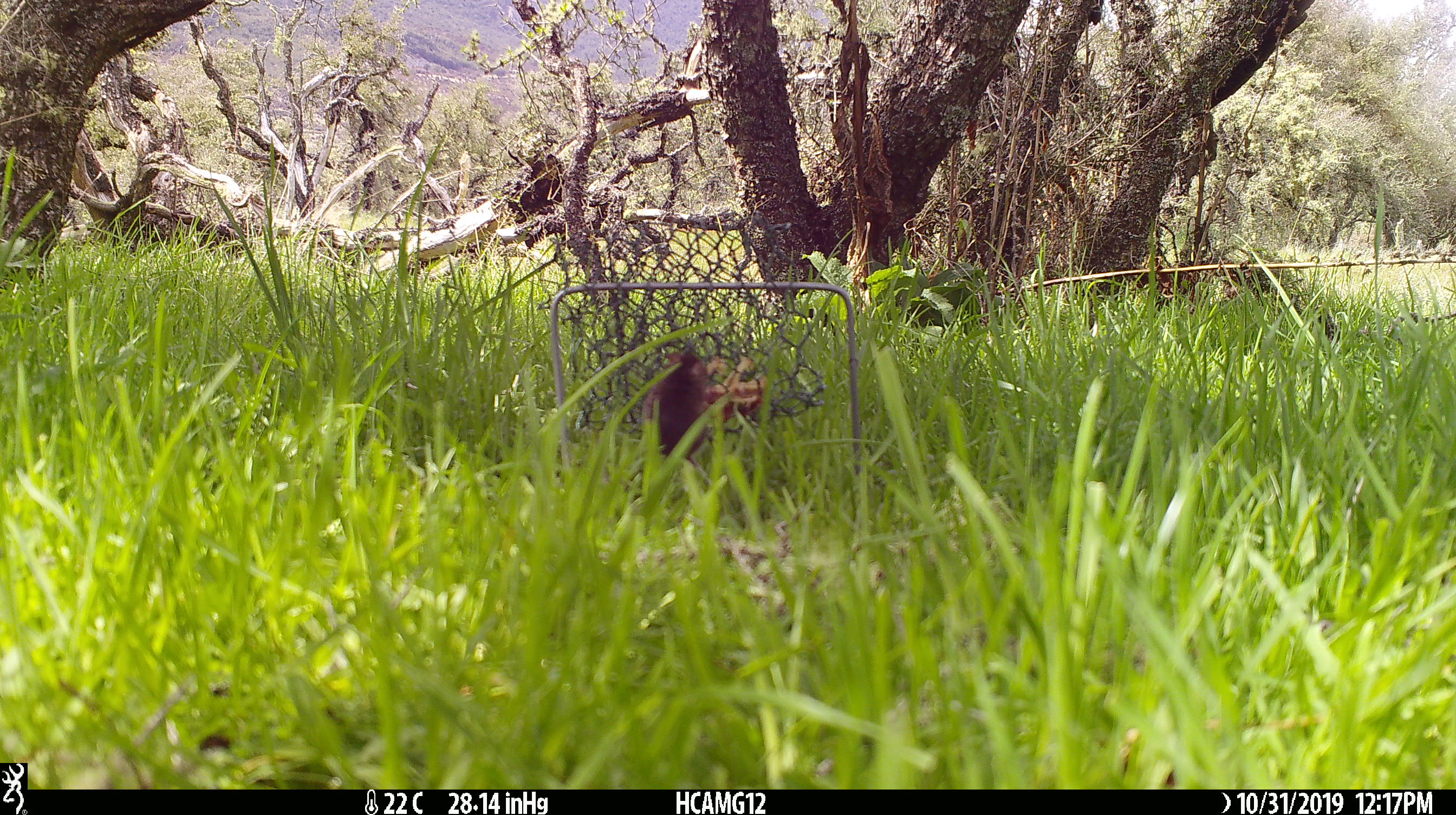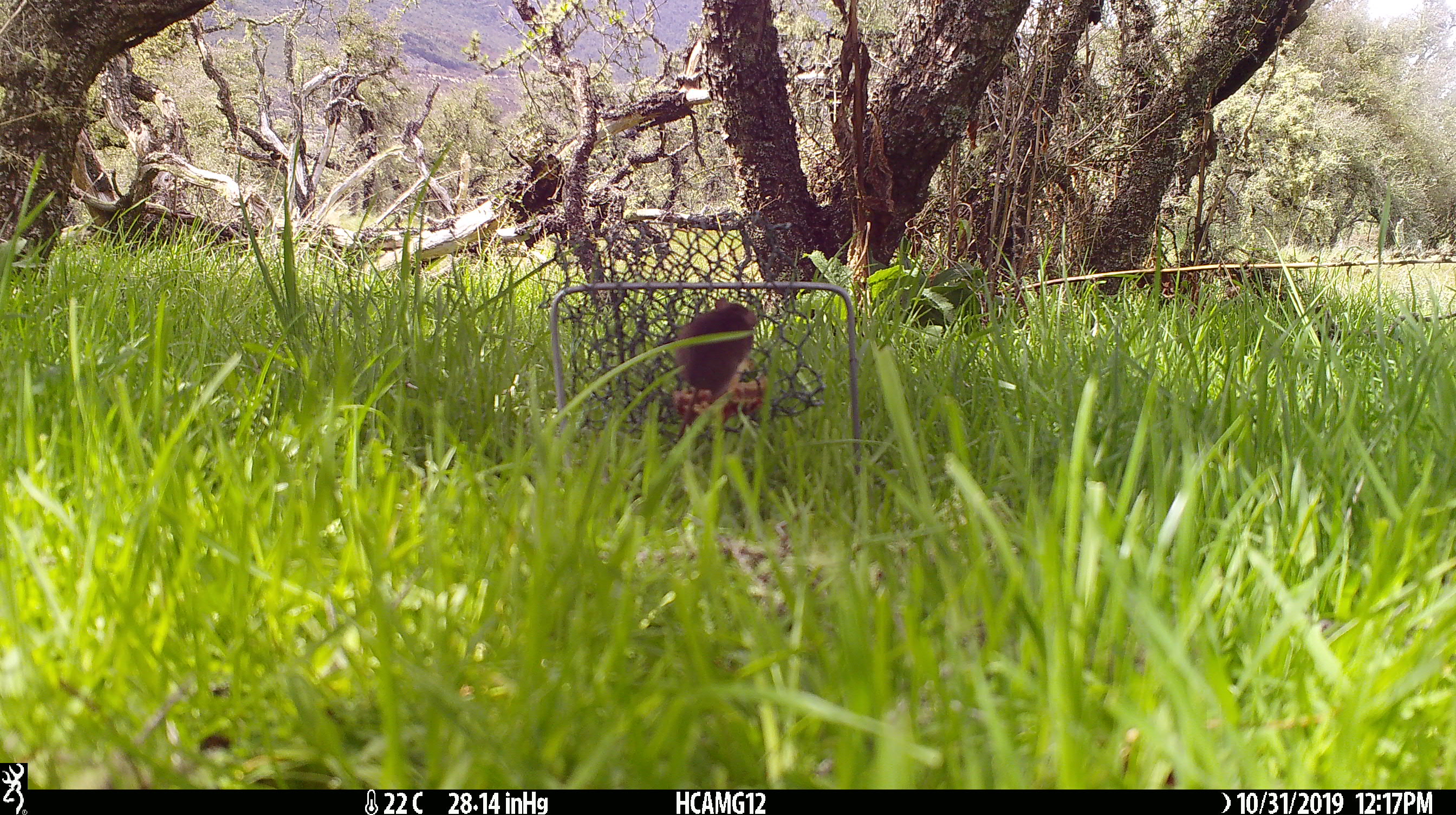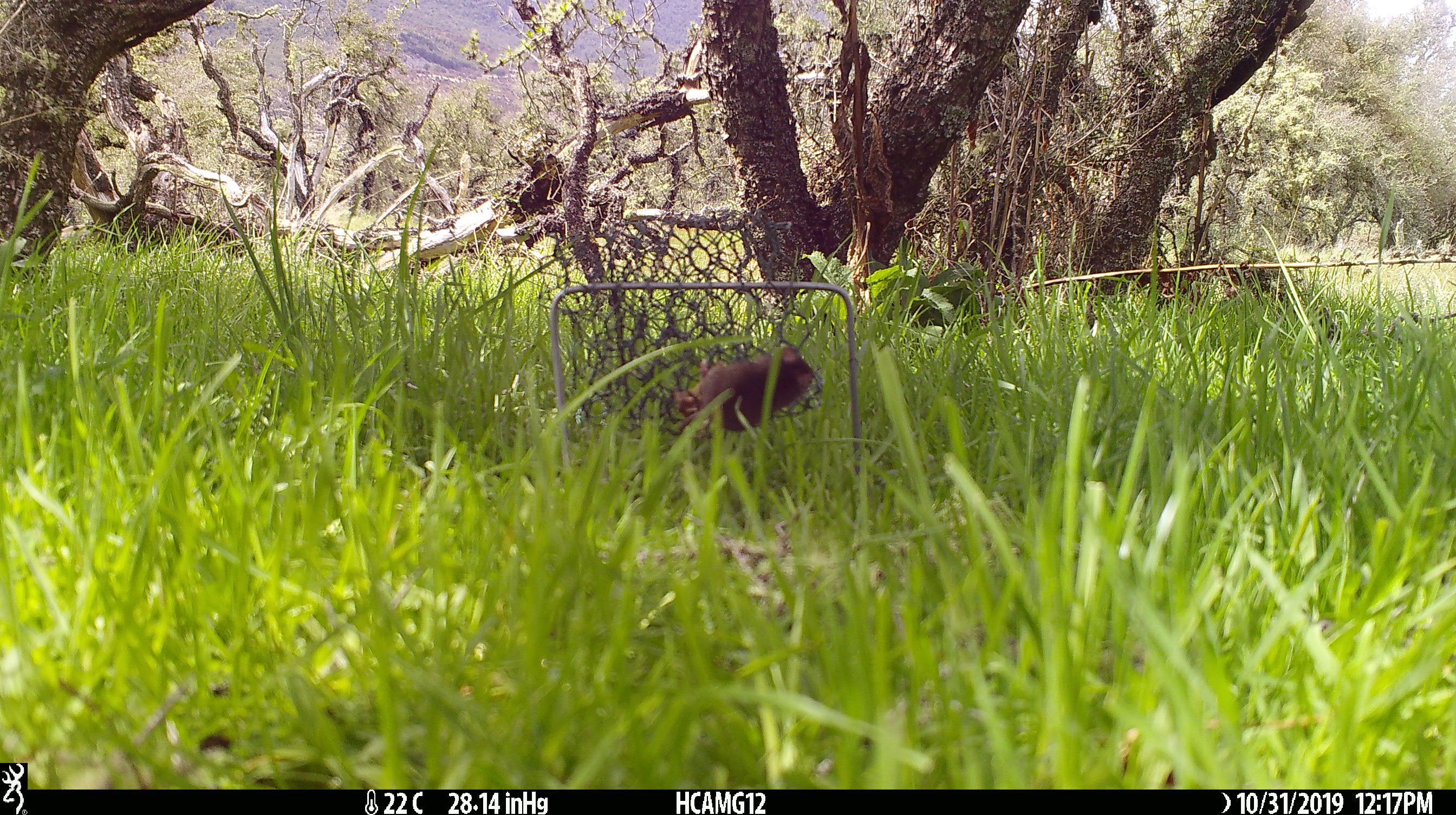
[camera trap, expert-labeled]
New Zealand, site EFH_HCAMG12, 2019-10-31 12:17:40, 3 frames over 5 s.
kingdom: Animalia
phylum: Chordata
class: Mammalia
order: Rodentia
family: Muridae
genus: Mus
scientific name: Mus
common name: mouse